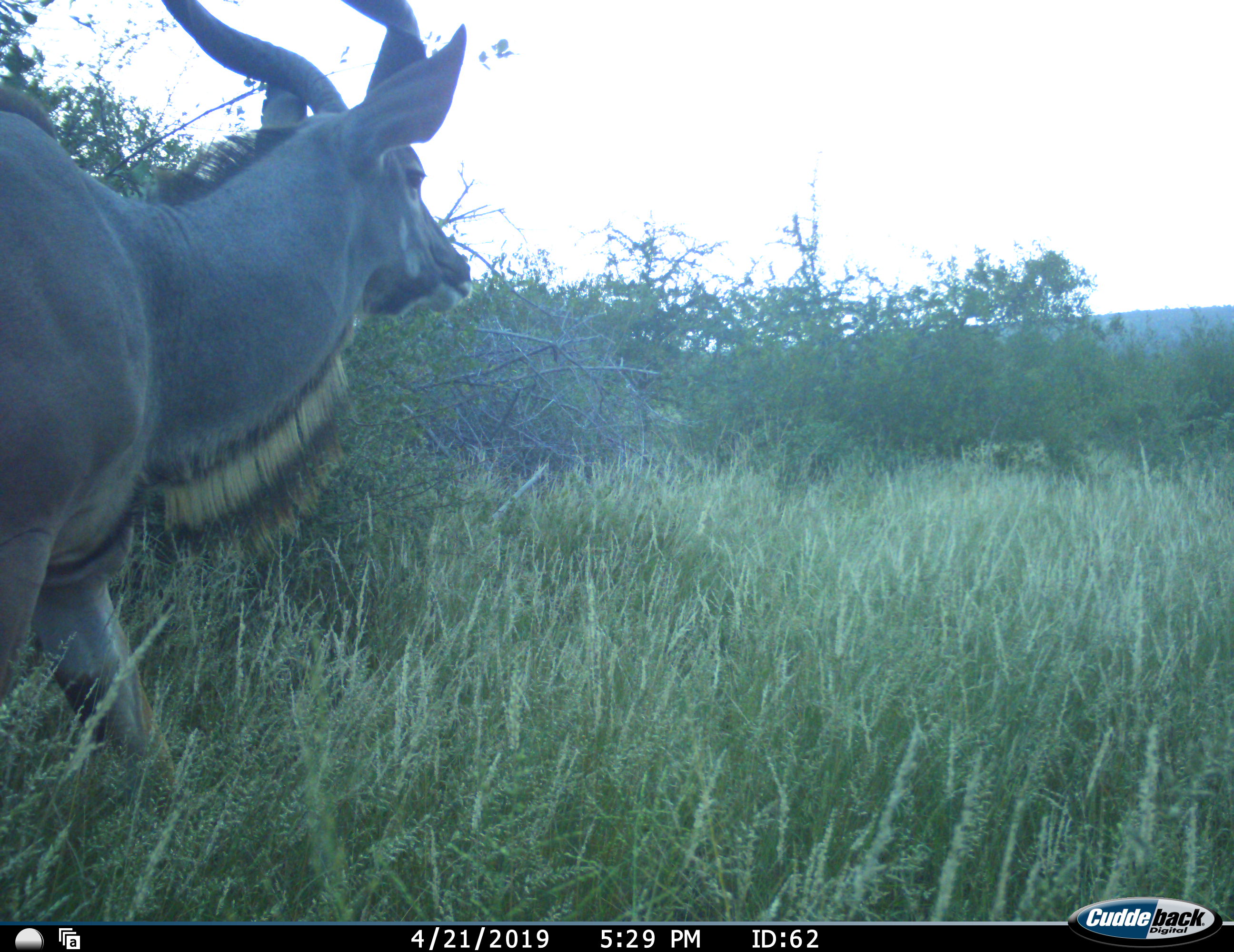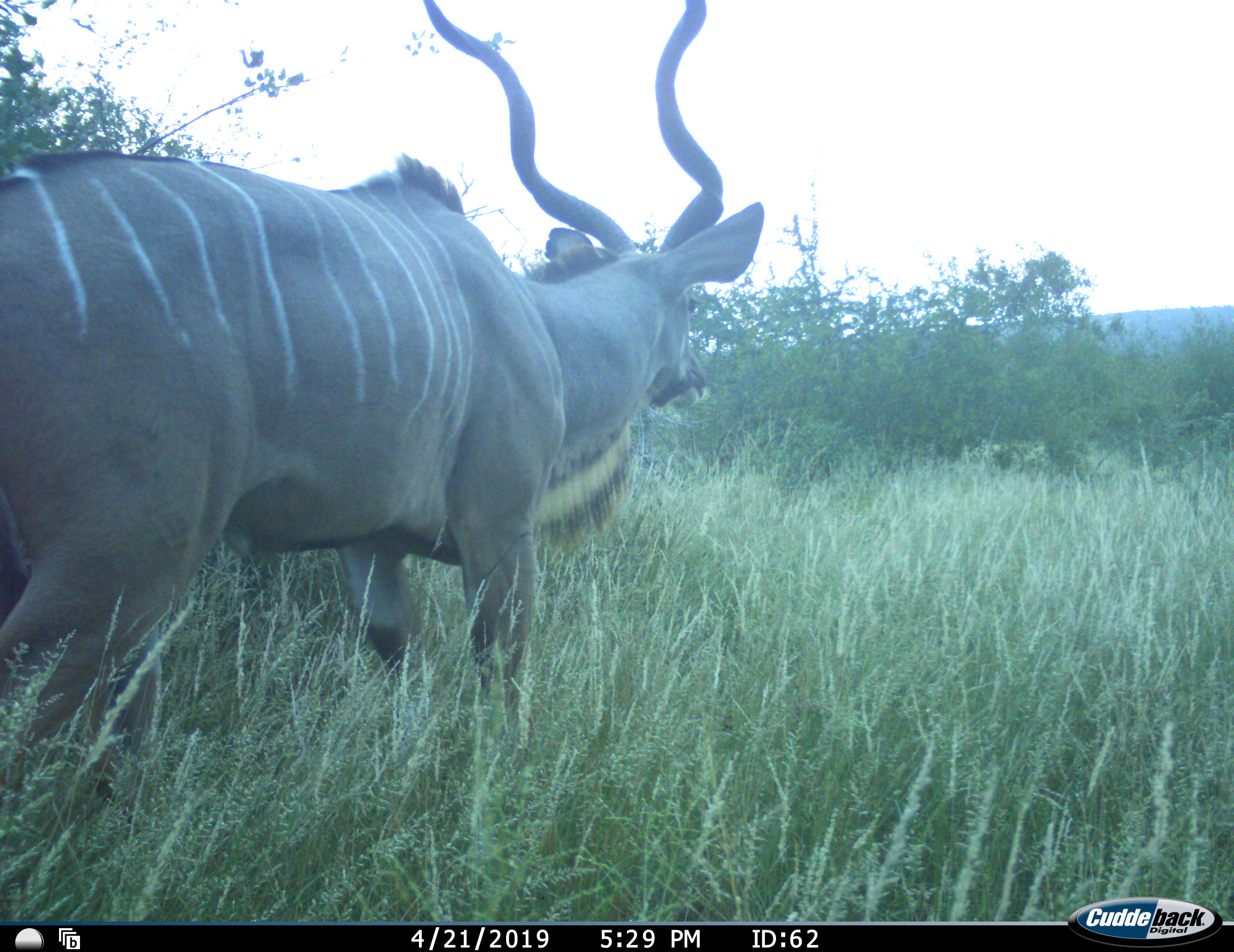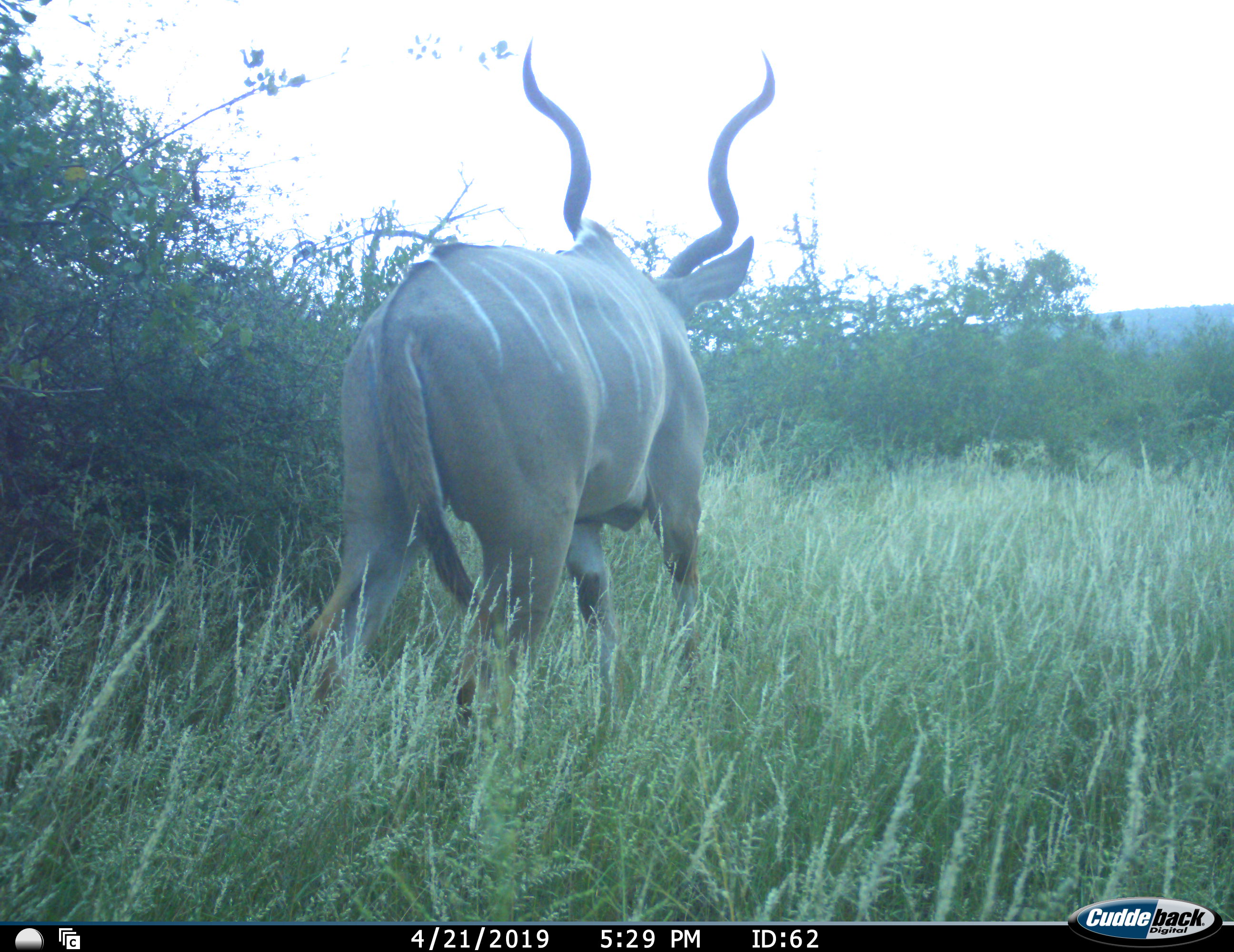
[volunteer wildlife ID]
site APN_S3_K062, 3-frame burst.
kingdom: Animalia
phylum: Chordata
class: Mammalia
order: Artiodactyla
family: Bovidae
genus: Tragelaphus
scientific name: Tragelaphus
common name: kudu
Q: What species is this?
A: Kudu (Tragelaphus).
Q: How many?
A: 1.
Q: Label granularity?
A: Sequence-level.